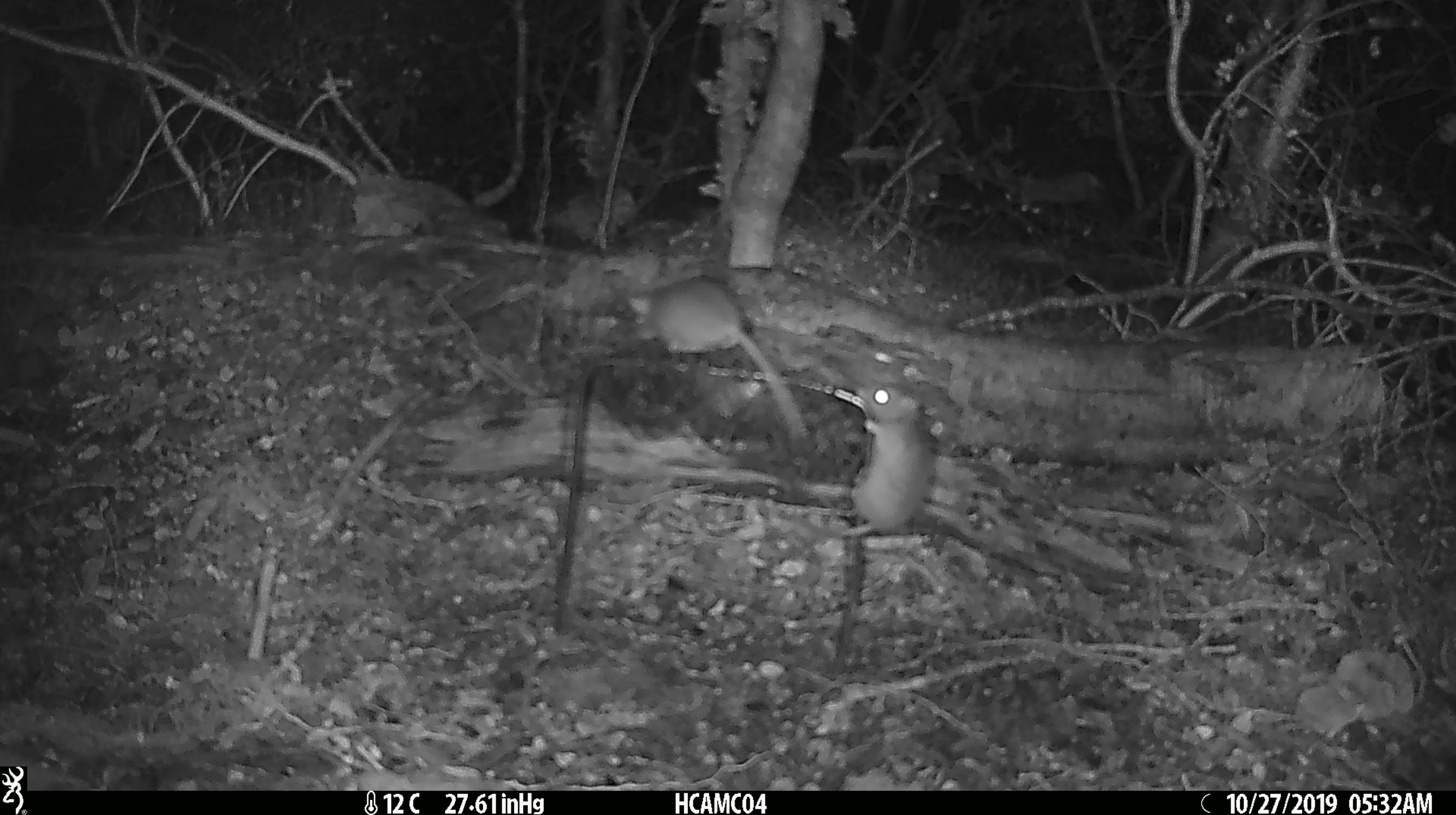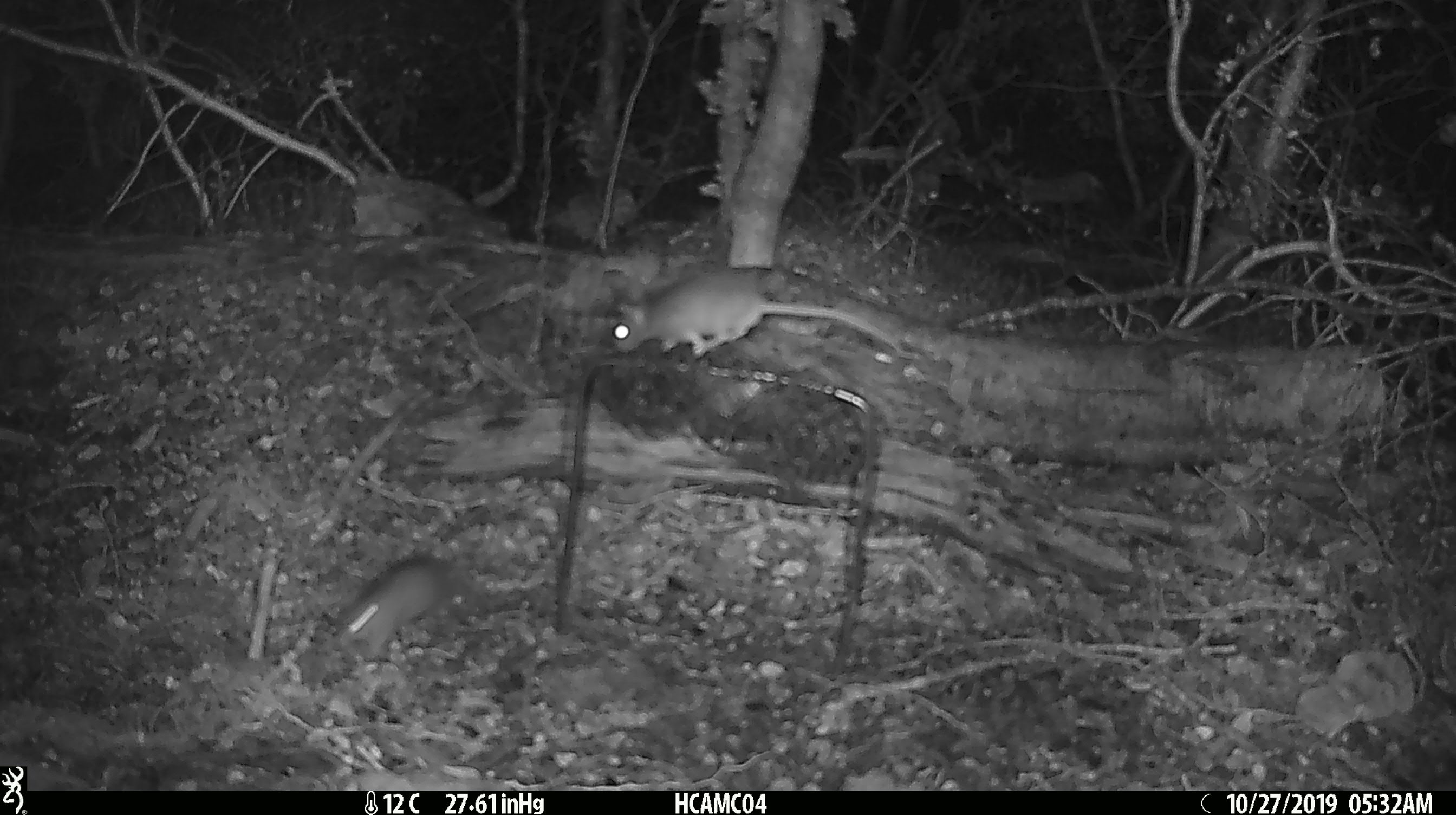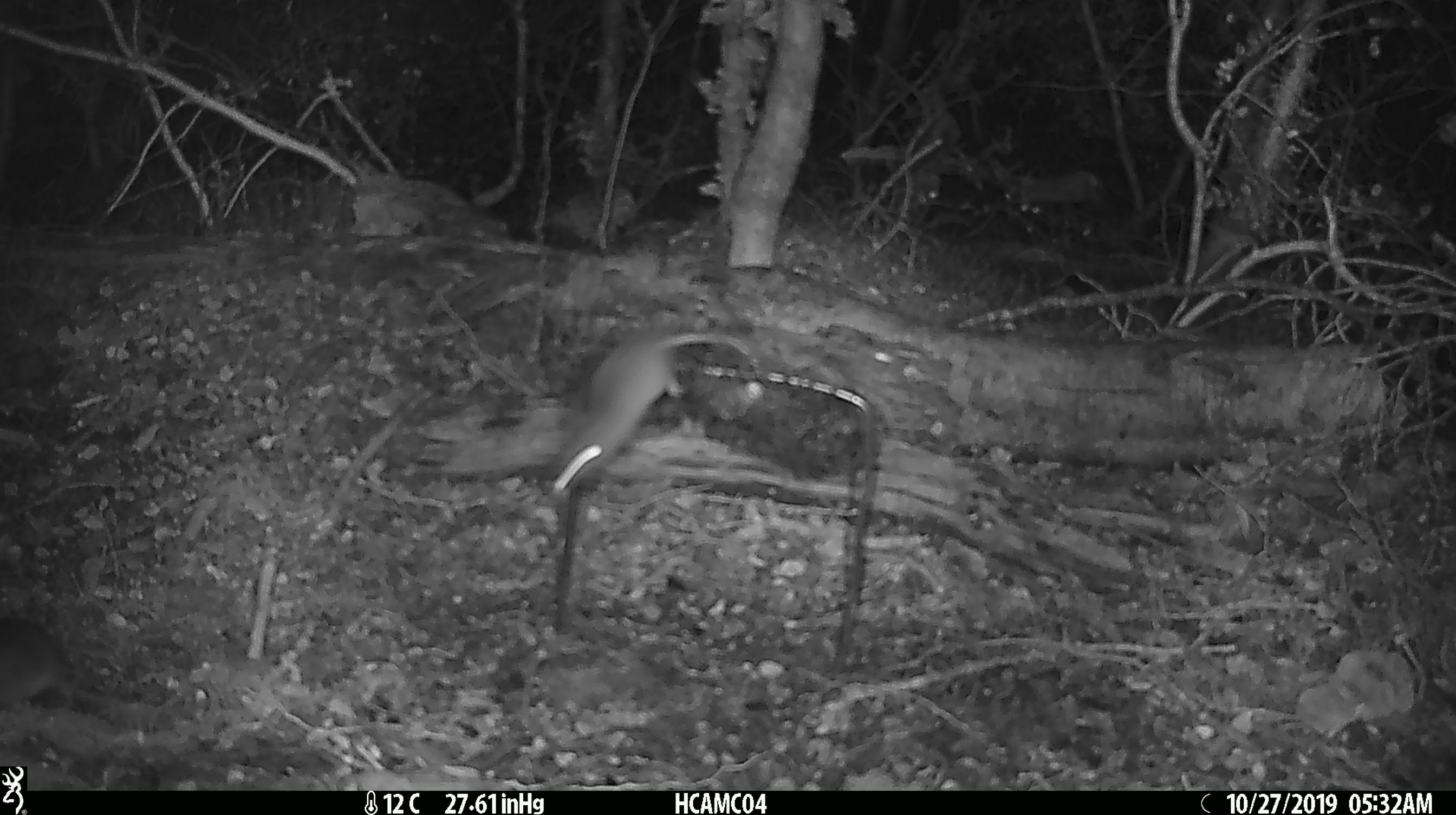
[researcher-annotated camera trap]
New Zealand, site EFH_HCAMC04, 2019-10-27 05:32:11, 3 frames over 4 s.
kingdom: Animalia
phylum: Chordata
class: Mammalia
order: Rodentia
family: Muridae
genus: Mus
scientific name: Mus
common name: mouse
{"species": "mouse (Mus)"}